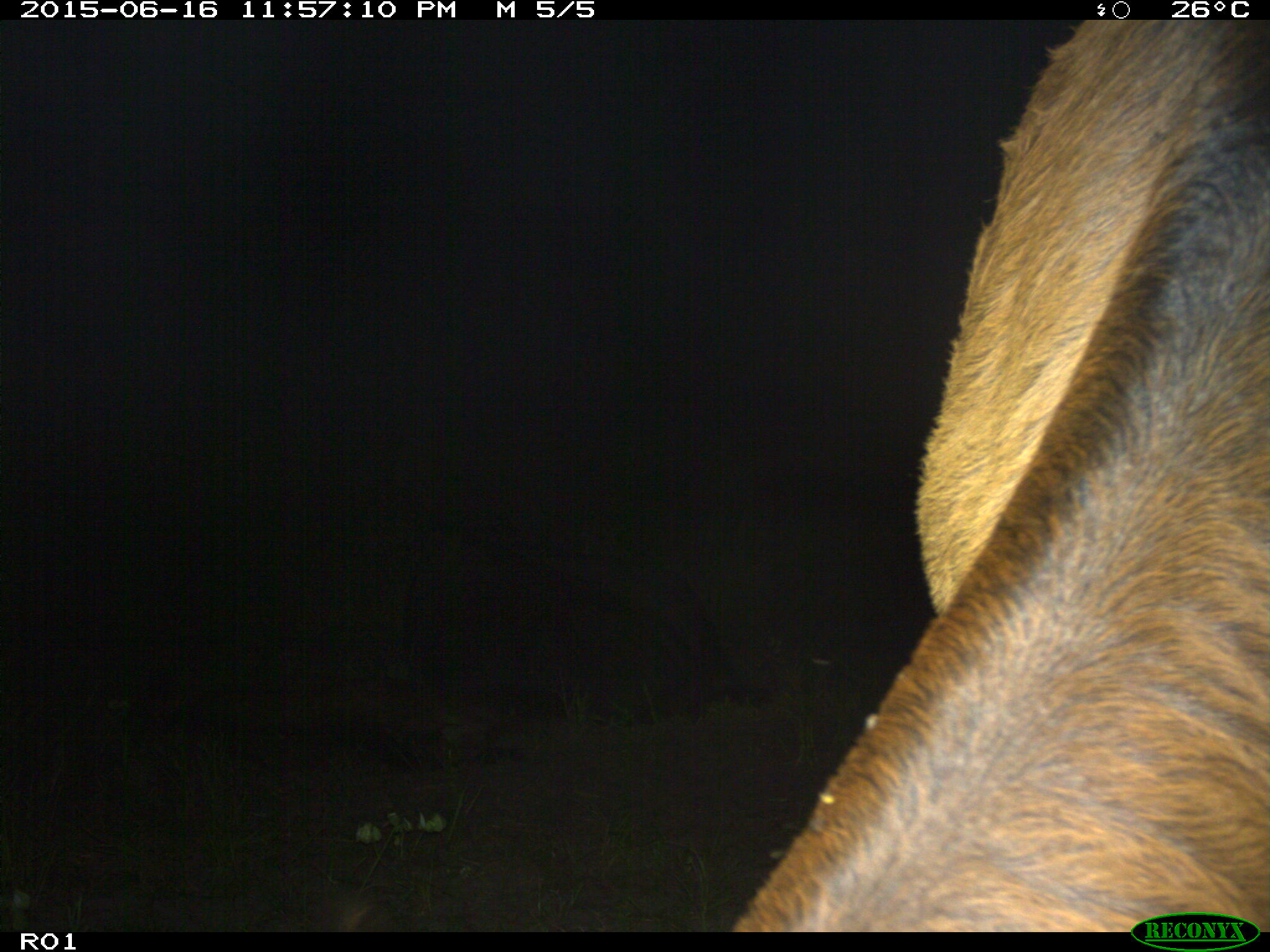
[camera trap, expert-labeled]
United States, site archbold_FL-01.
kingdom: Animalia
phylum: Chordata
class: Mammalia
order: Artiodactyla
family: Bovidae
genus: Bos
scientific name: Bos taurus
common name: domestic cow